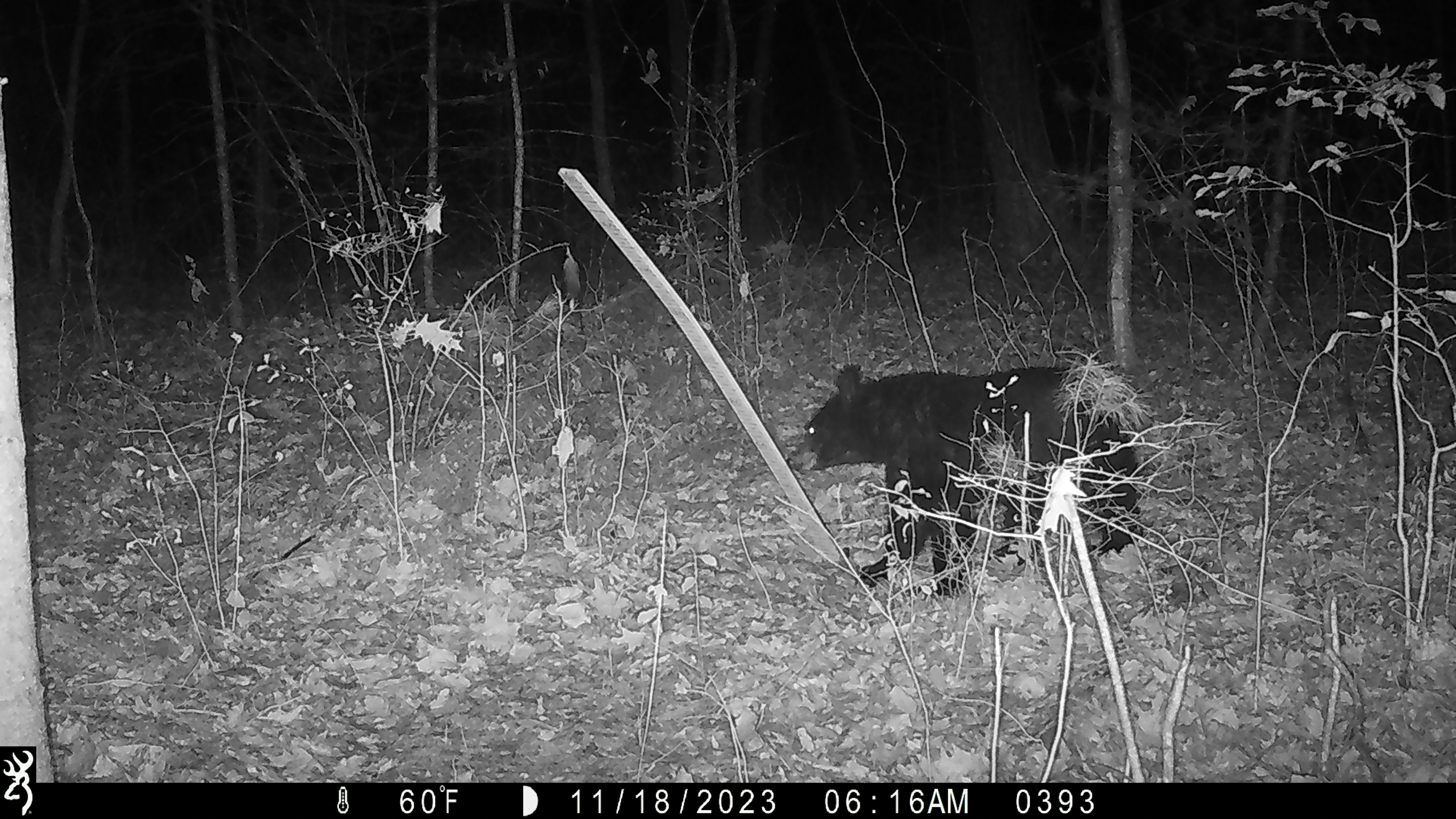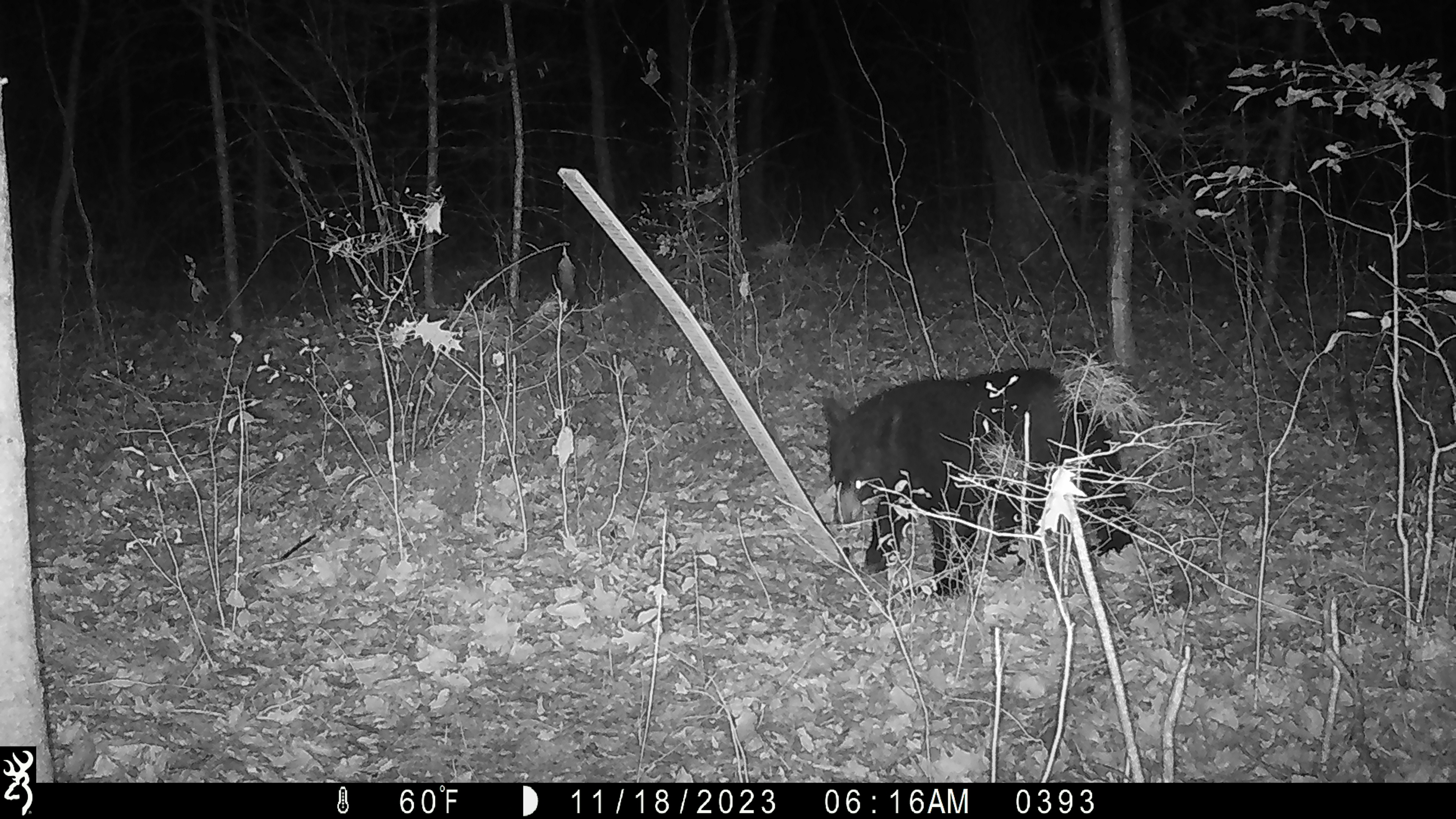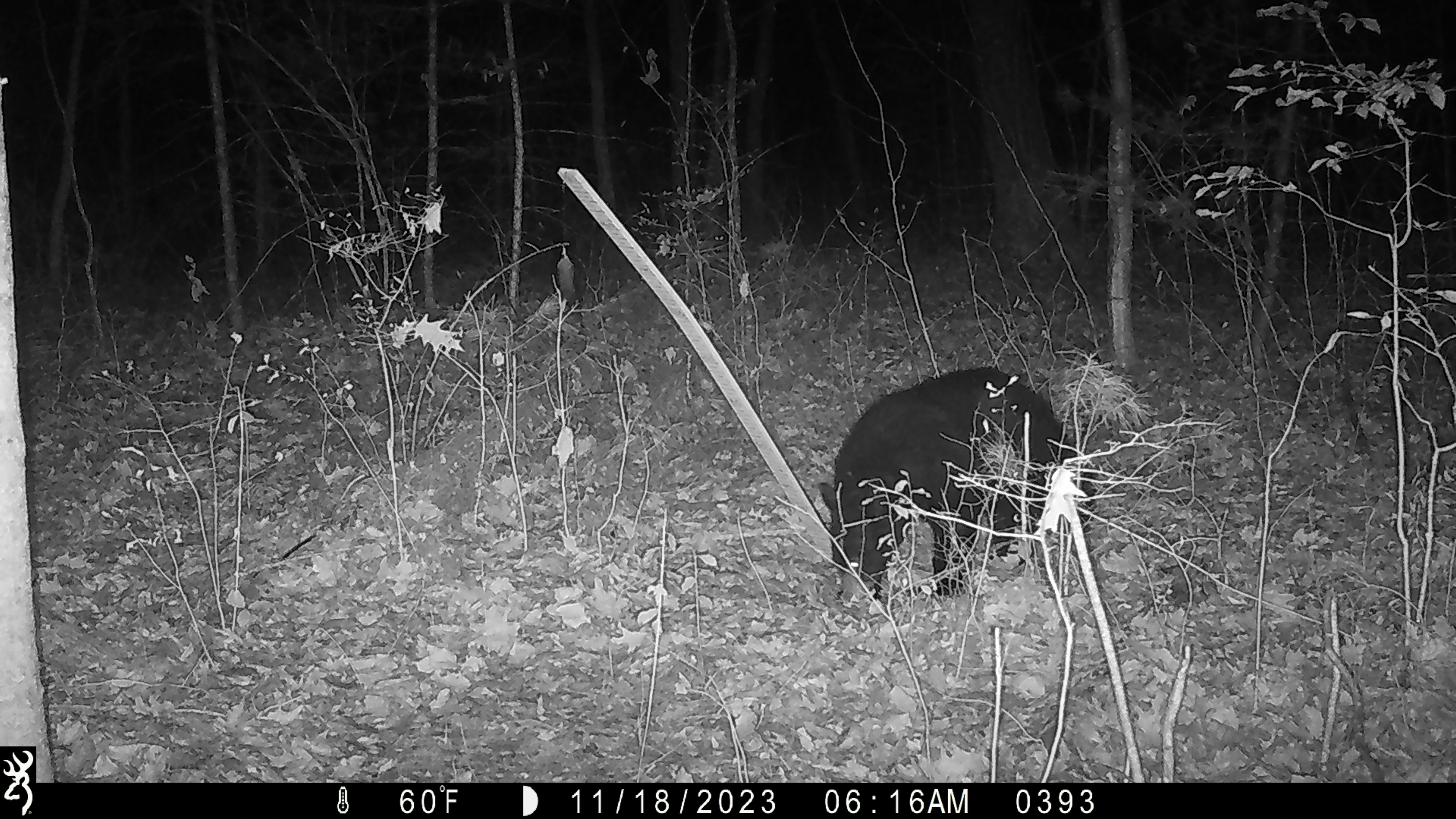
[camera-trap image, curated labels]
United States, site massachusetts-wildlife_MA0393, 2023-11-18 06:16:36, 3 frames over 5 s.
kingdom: Animalia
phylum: Chordata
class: Mammalia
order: Carnivora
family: Ursidae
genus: Ursus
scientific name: Ursus americanus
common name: black bear